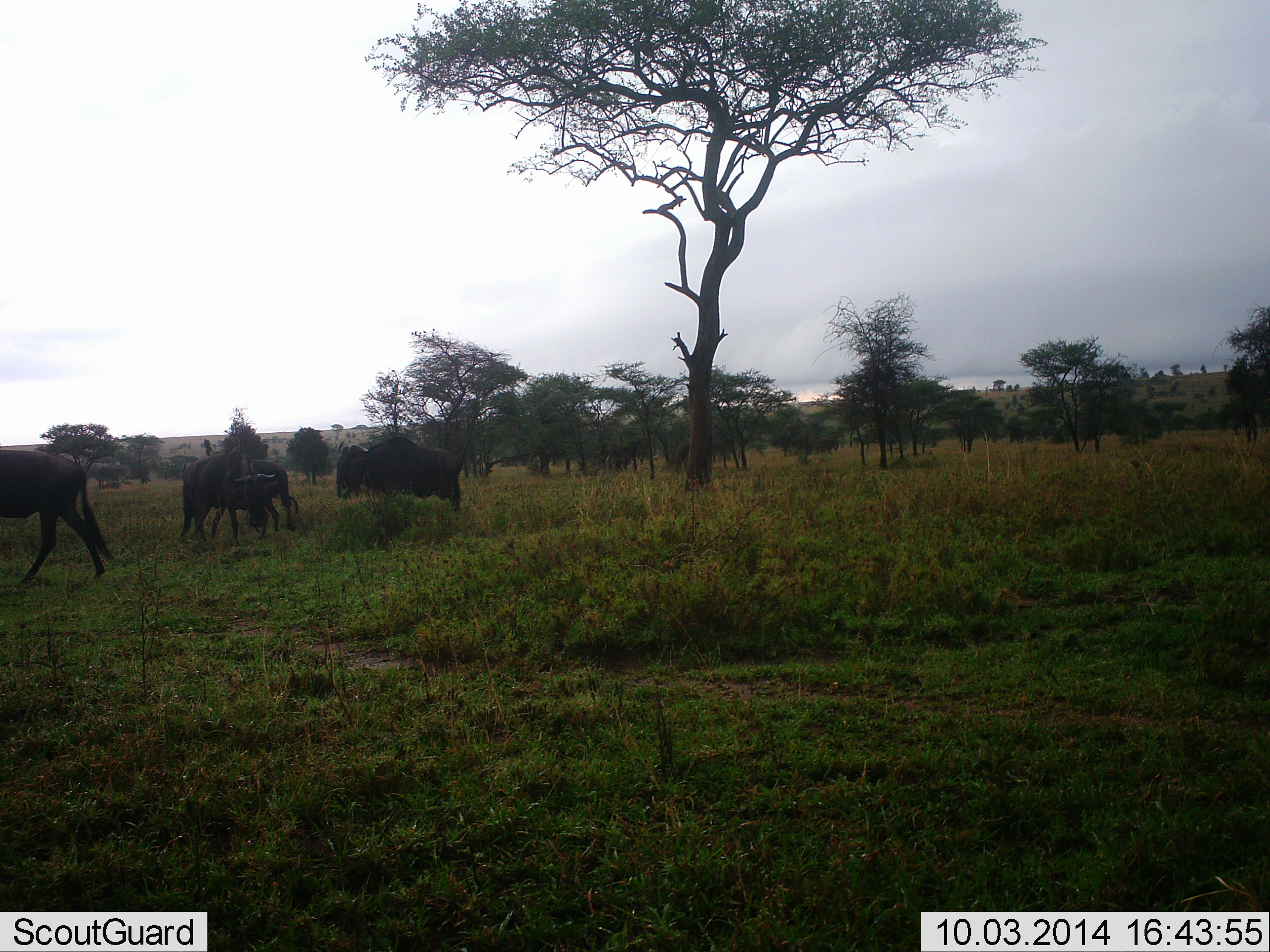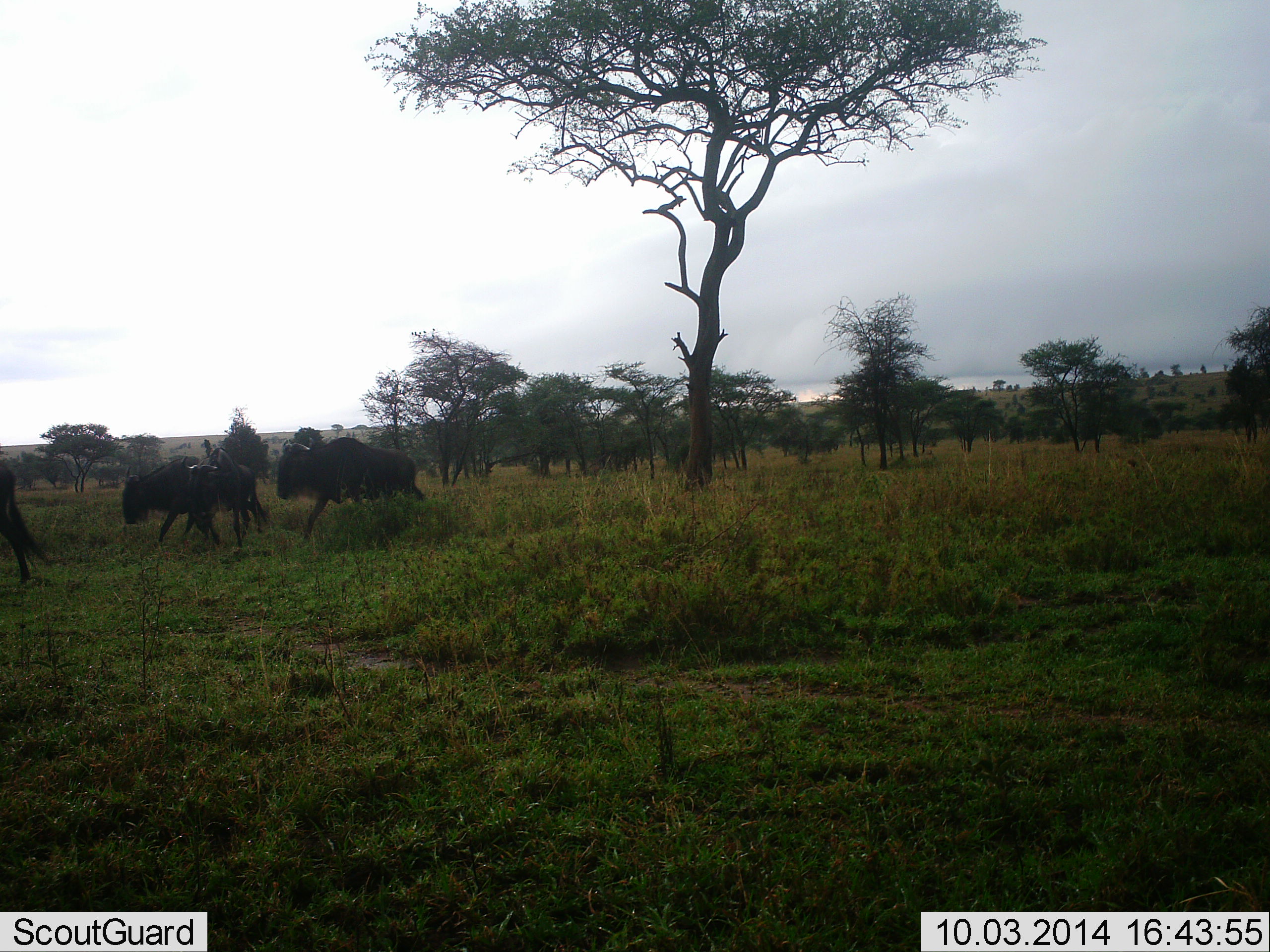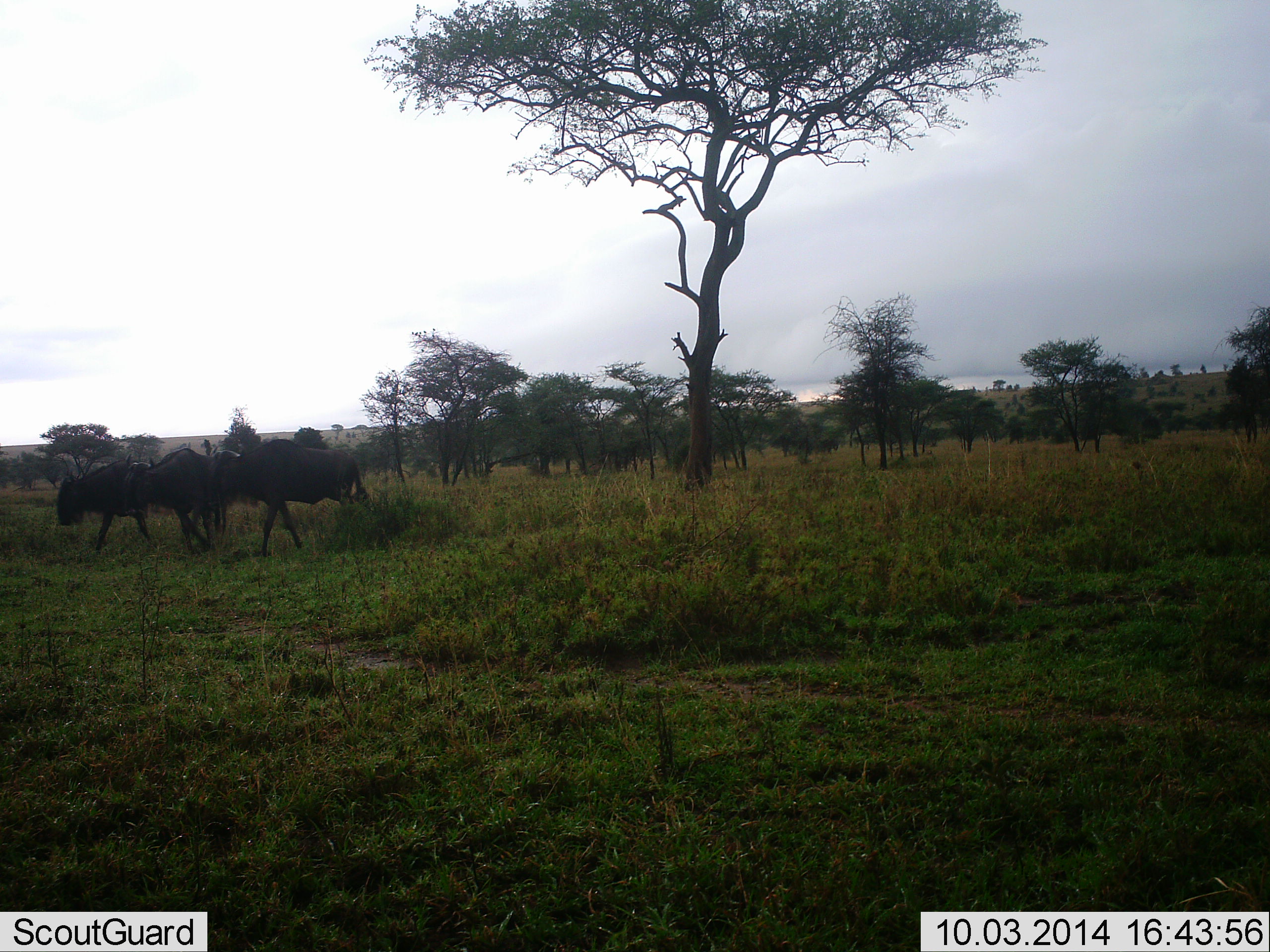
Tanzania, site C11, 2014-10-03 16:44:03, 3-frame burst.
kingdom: Animalia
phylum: Chordata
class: Mammalia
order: Artiodactyla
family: Bovidae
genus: Connochaetes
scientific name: Connochaetes taurinus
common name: blue wildebeest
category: wildebeest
Wildebeest (blue wildebeest) (Connochaetes taurinus), count 4. Behavior (volunteer vote fractions): standing 0%, resting 0%, moving 100%, interacting 10%. Young present (vote fraction): 0%. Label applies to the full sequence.